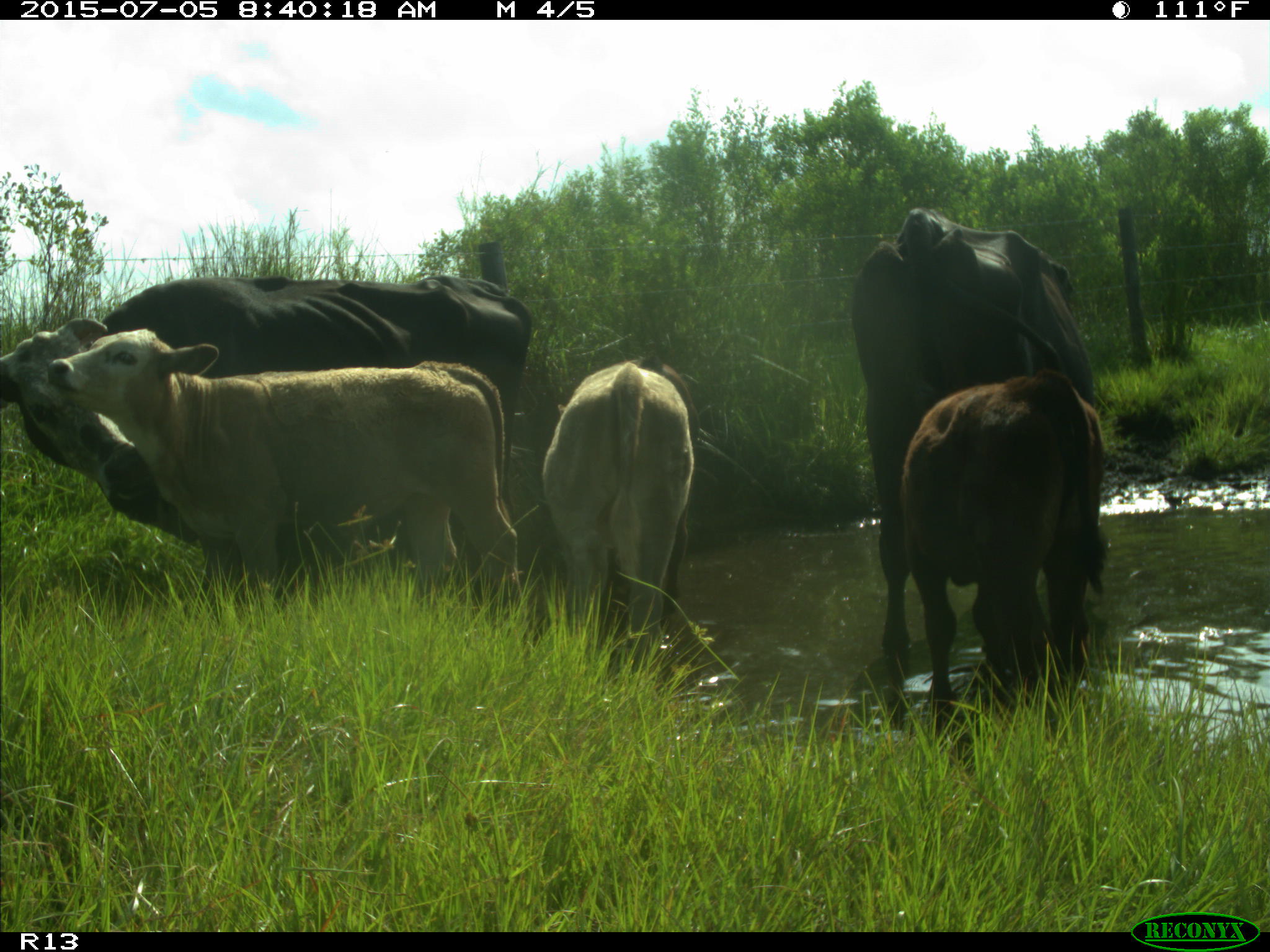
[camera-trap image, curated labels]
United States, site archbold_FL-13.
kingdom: Animalia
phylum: Chordata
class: Mammalia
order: Artiodactyla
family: Bovidae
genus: Bos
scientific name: Bos taurus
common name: domestic cow